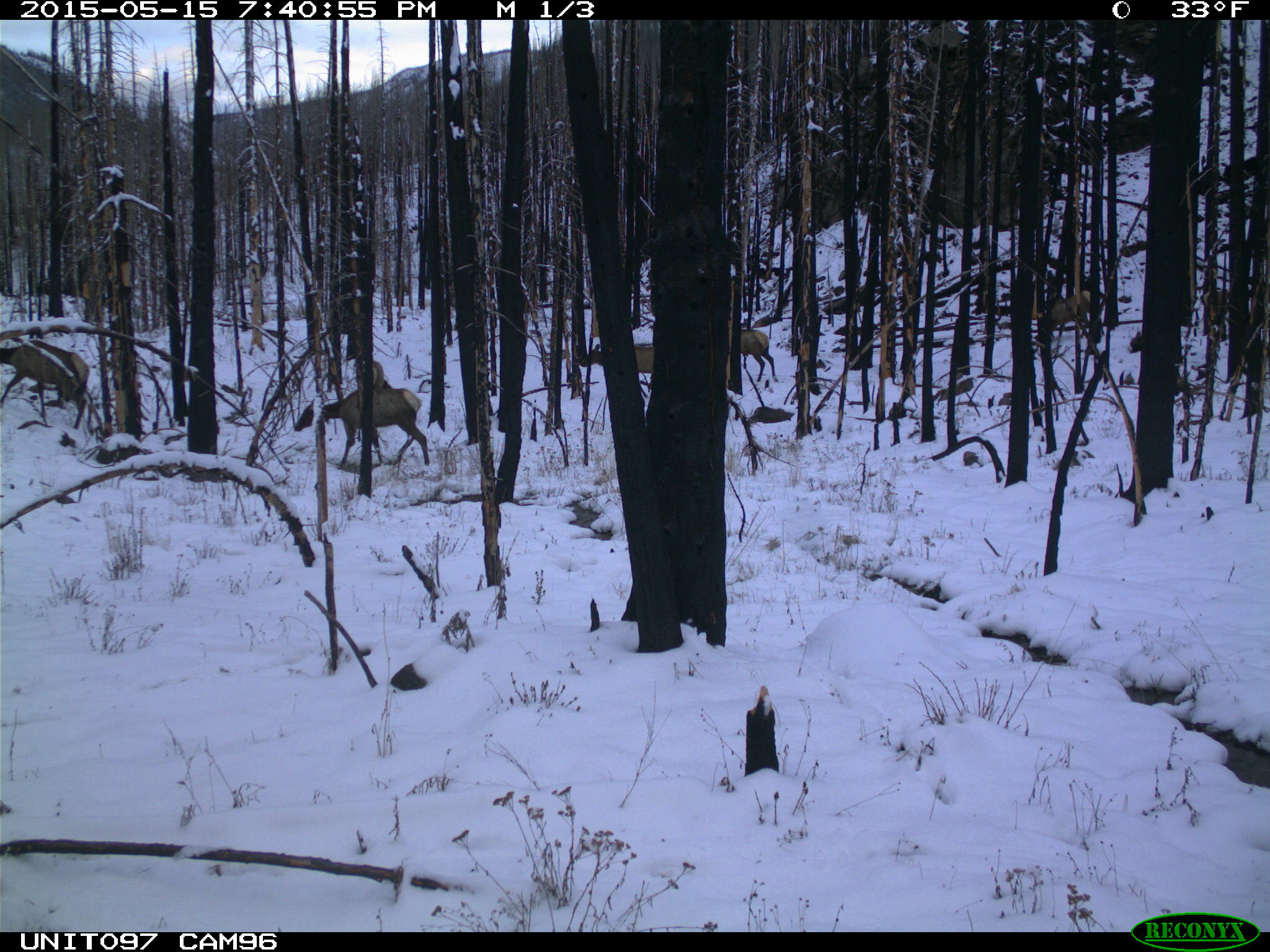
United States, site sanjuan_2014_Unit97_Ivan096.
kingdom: Animalia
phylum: Chordata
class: Mammalia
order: Artiodactyla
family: Cervidae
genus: Cervus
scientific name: Cervus elaphus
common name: red deer